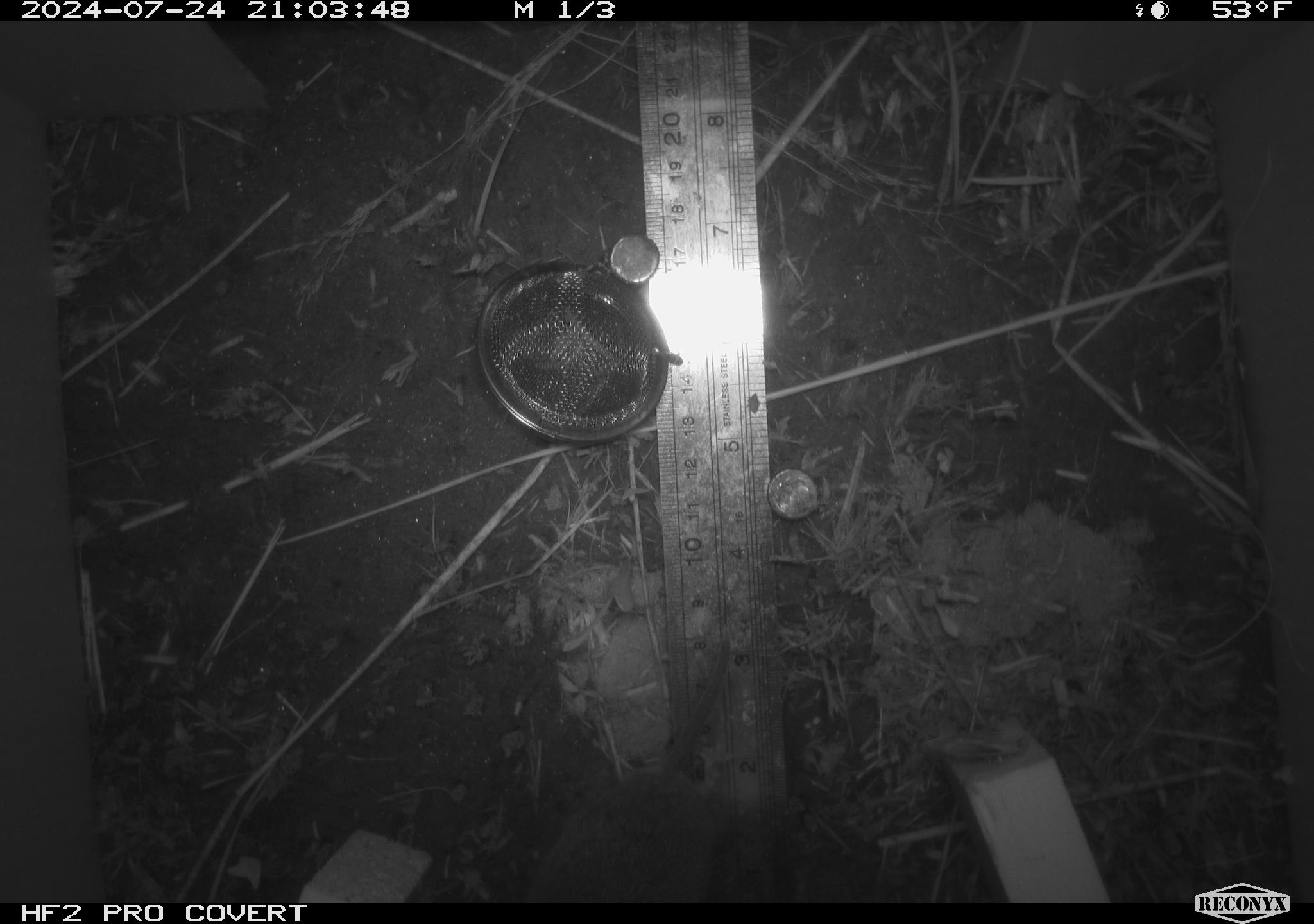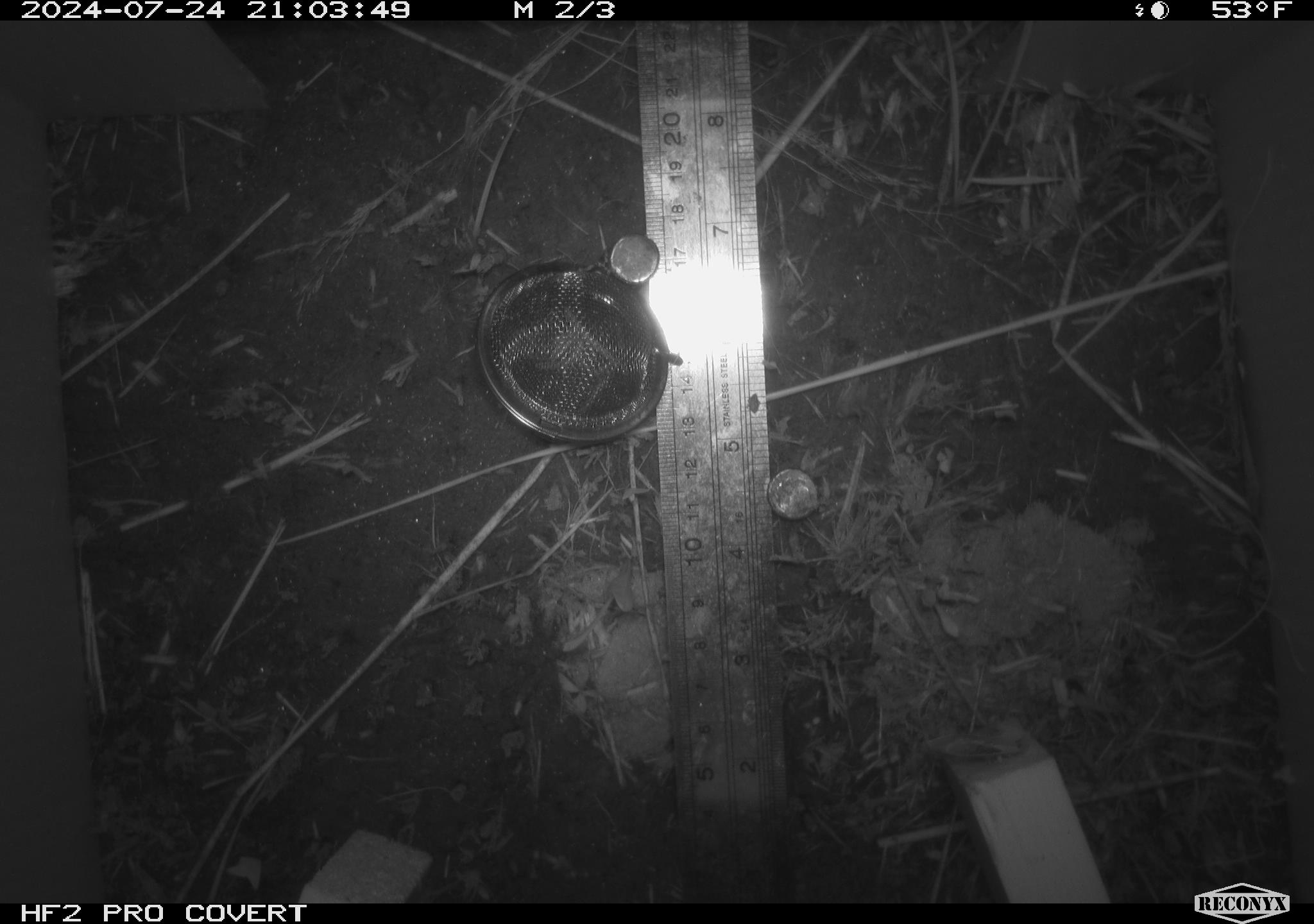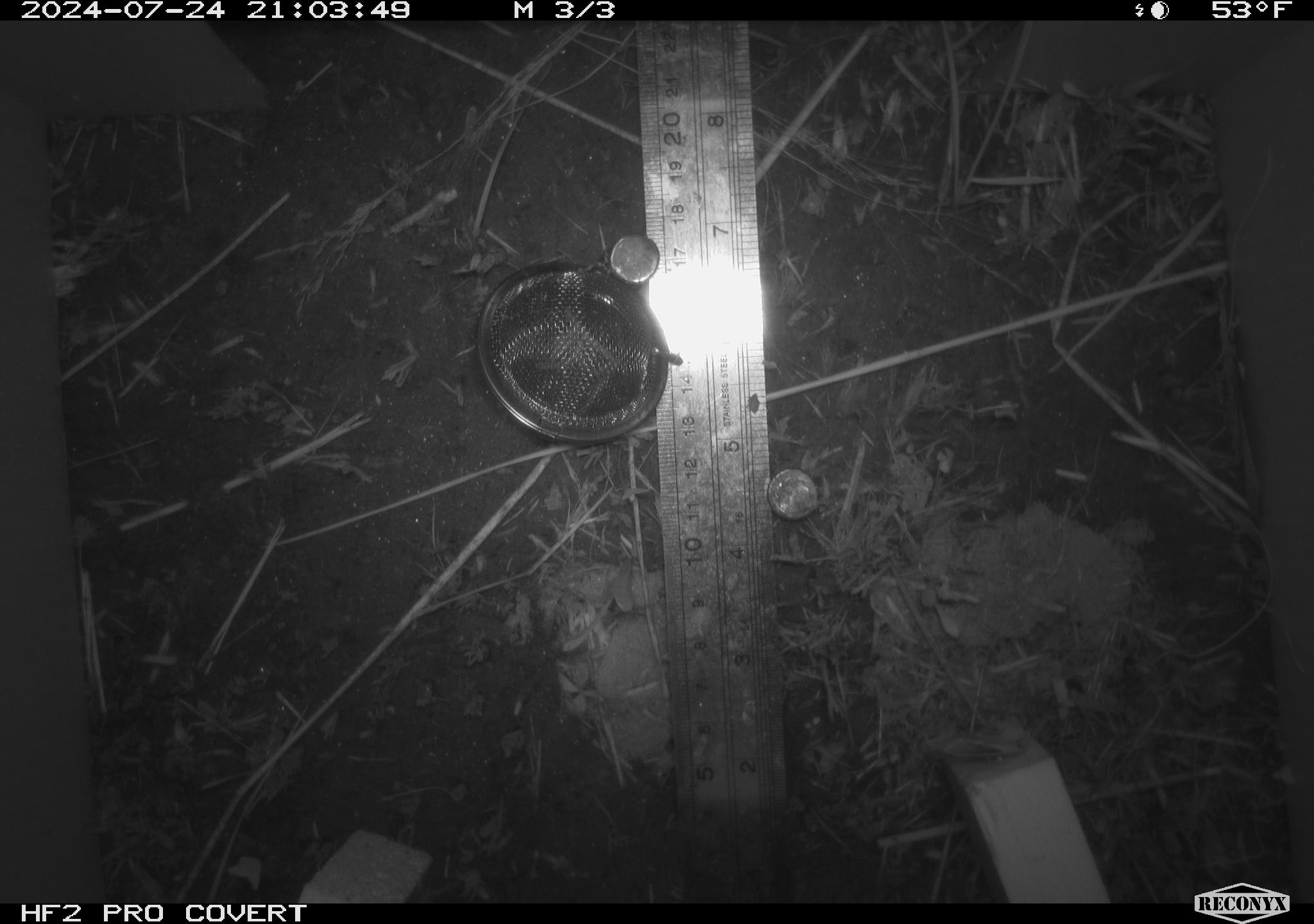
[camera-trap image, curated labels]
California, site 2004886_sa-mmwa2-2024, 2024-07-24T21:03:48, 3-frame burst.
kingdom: Animalia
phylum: Chordata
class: Mammalia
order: Rodentia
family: Cricetidae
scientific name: Arvicolinae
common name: voles, lemmings, and muskrats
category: arvicolinae subfamily